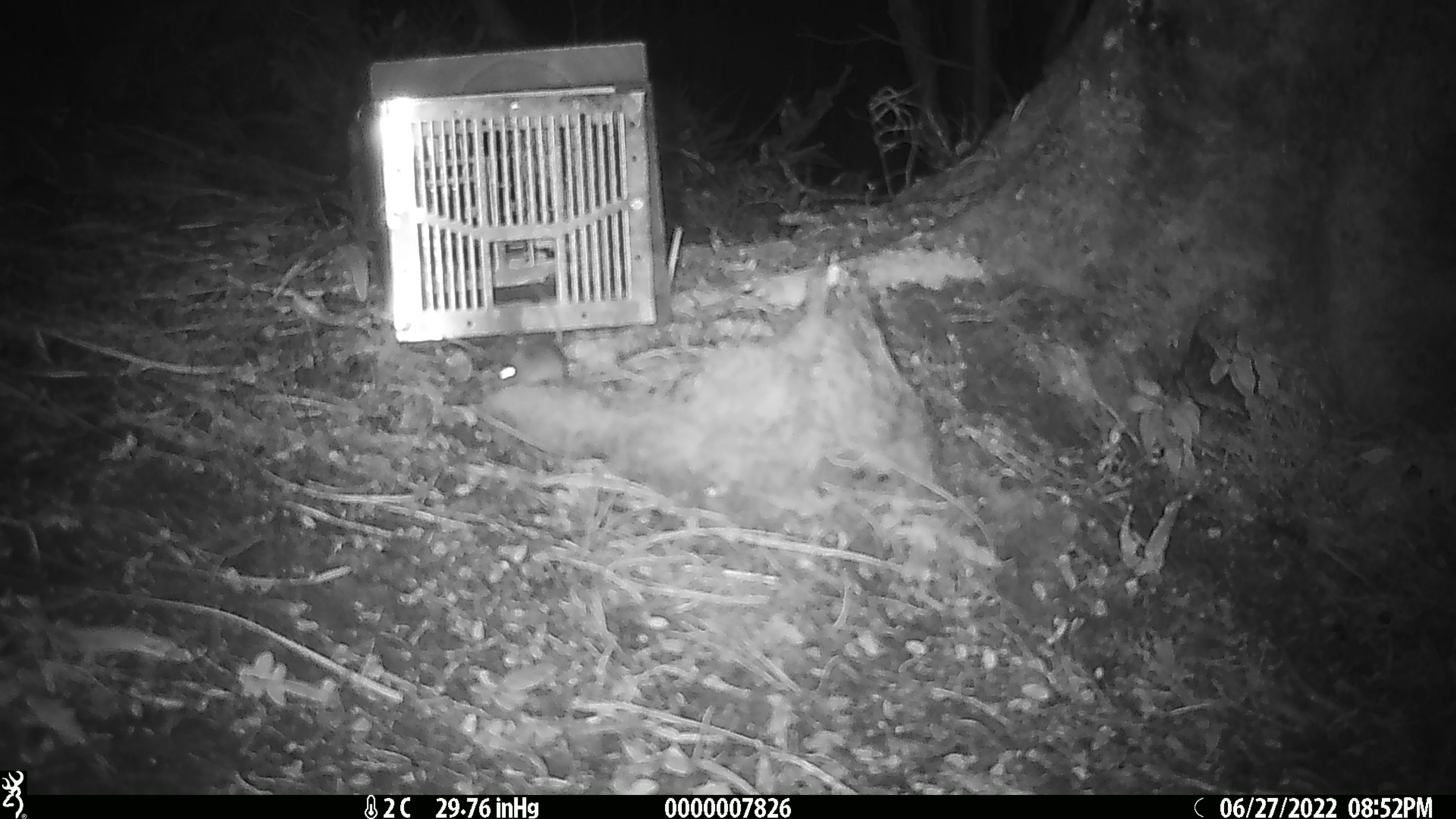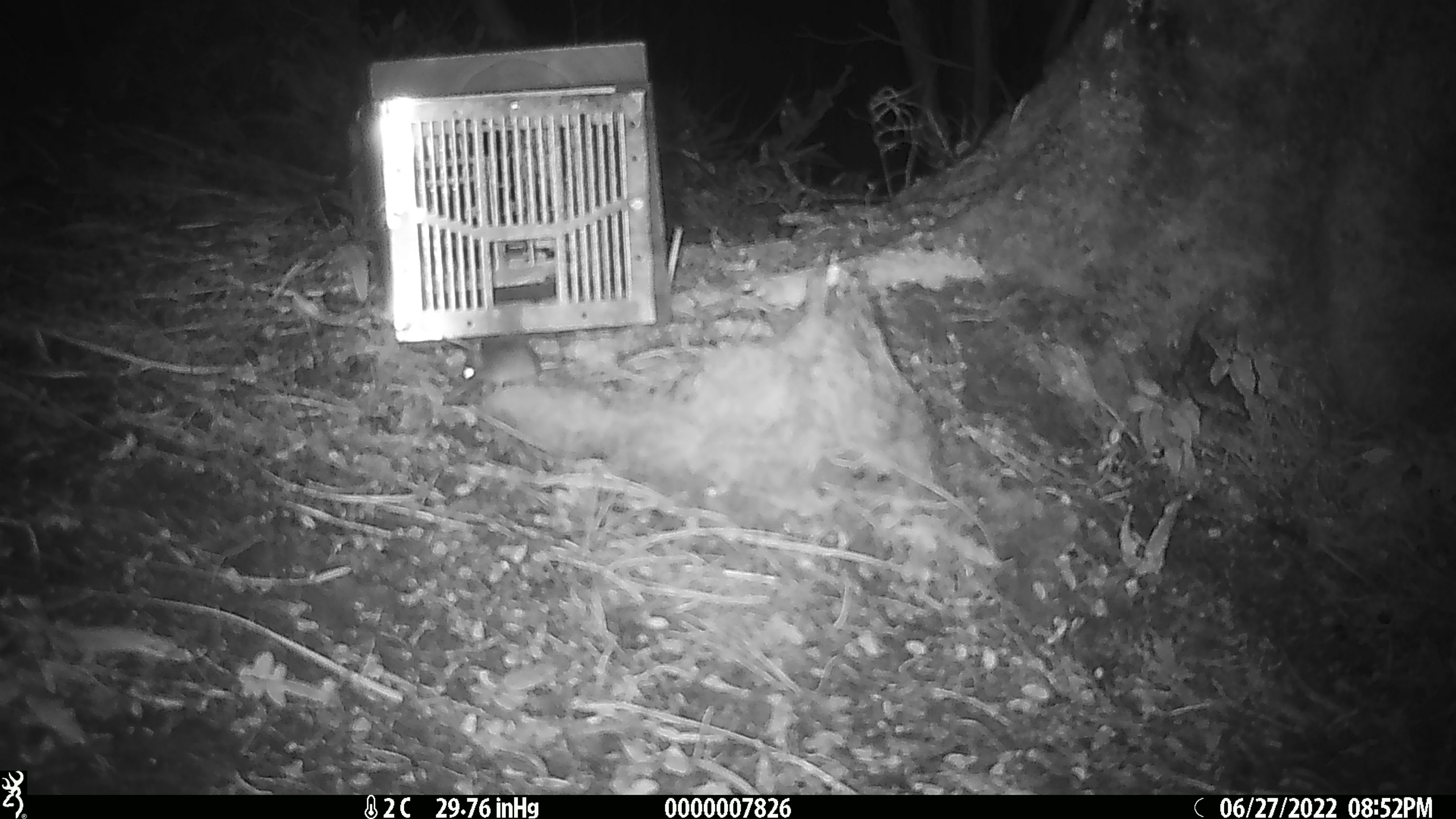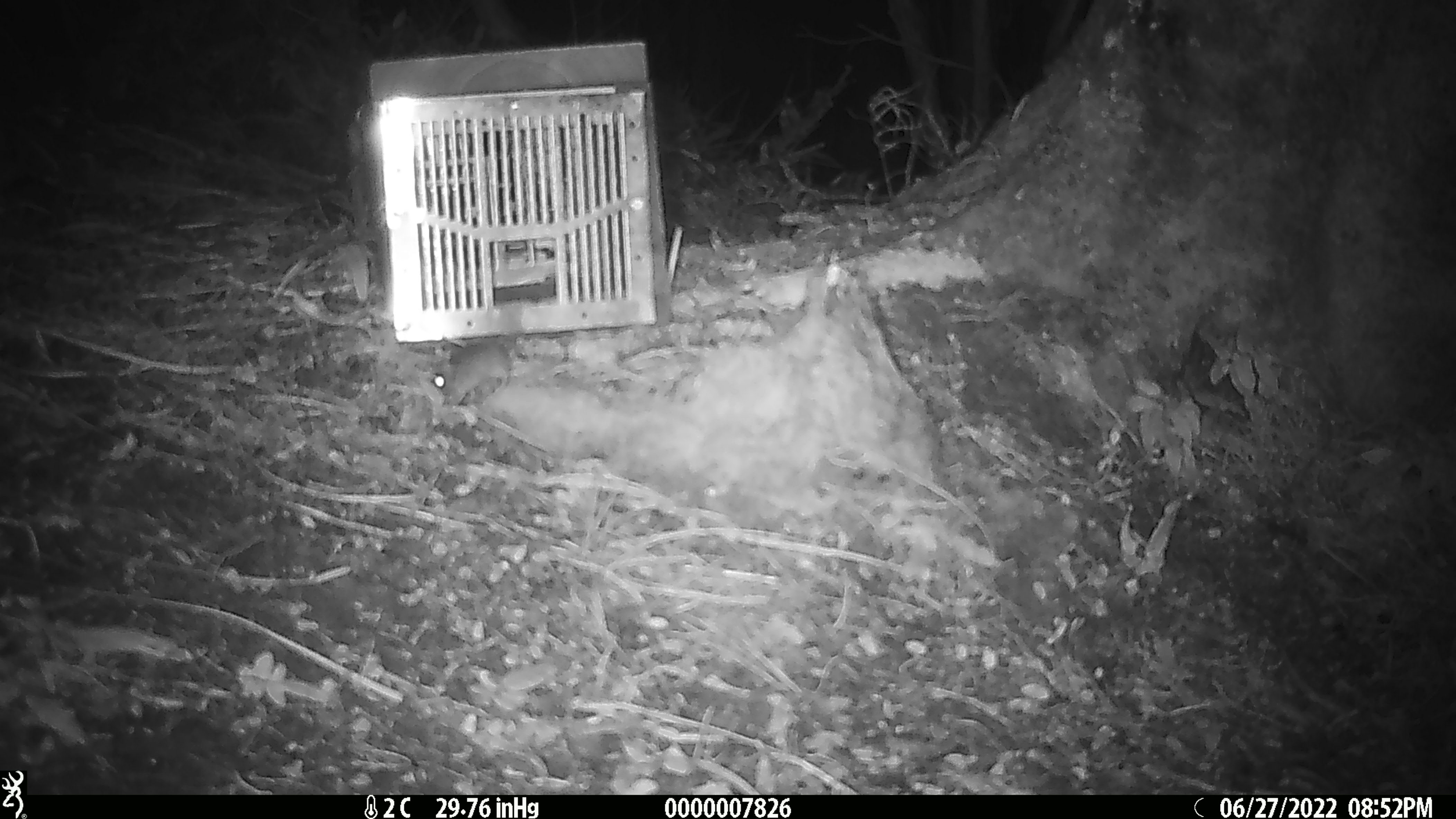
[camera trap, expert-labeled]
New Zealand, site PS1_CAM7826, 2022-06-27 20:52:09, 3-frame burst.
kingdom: Animalia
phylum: Chordata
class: Mammalia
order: Rodentia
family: Muridae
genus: Mus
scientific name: Mus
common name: mouse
Mouse (Mus).